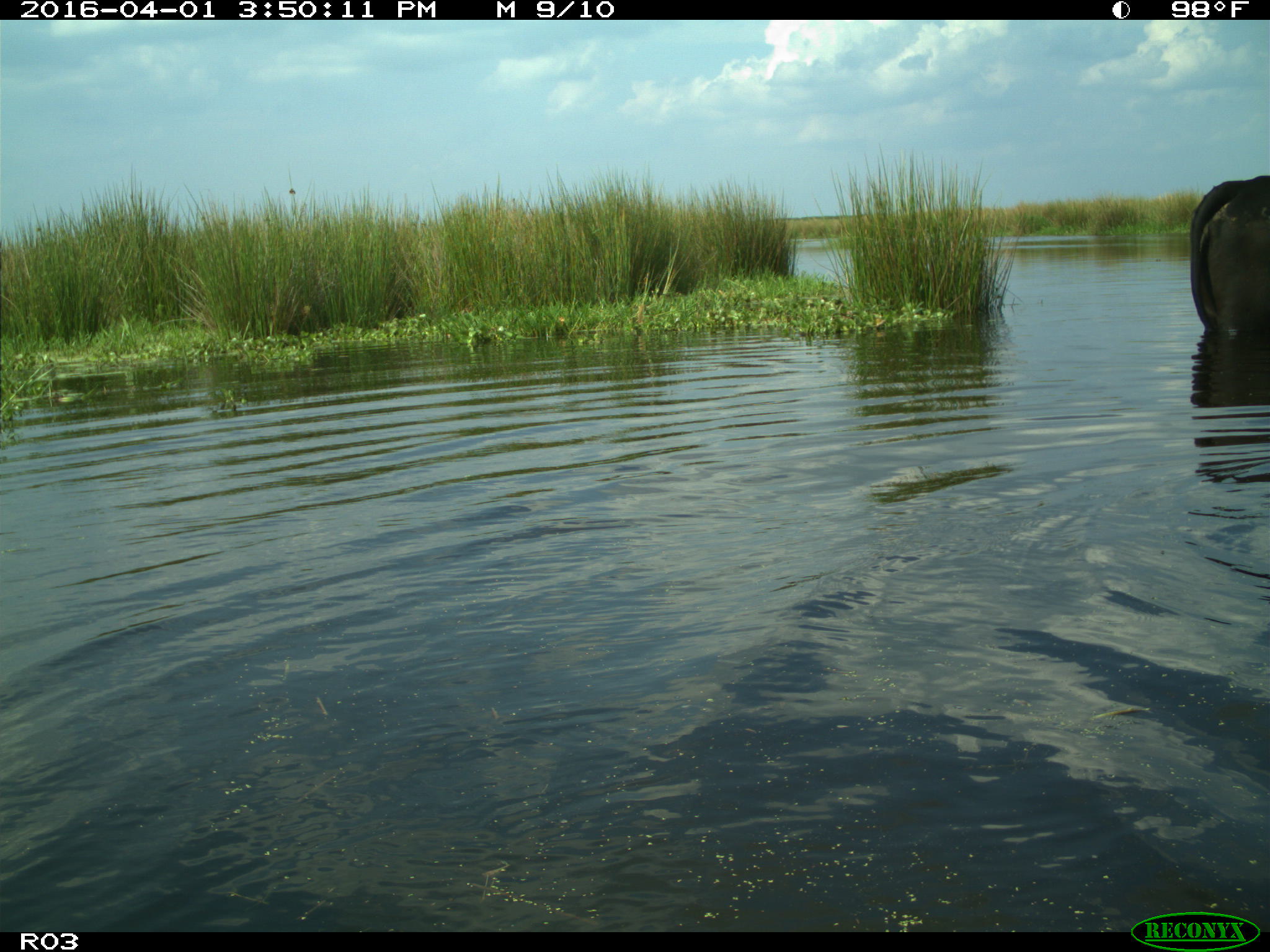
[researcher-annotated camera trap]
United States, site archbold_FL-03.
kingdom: Animalia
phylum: Chordata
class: Mammalia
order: Artiodactyla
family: Bovidae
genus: Bos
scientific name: Bos taurus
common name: domestic cow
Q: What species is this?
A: Bos taurus (domestic cow).